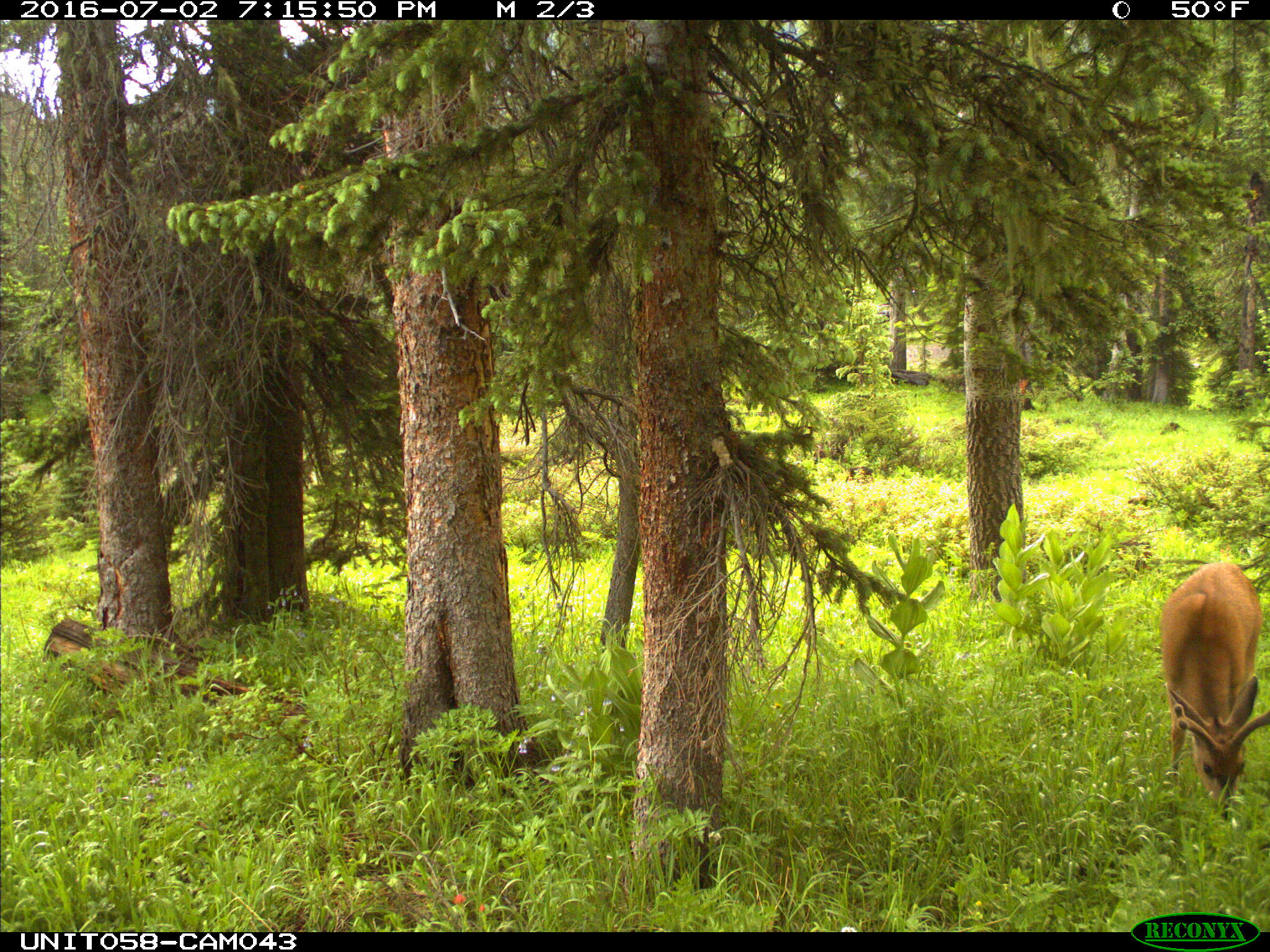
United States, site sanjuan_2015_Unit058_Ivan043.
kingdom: Animalia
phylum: Chordata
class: Mammalia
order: Artiodactyla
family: Cervidae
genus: Odocoileus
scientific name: Odocoileus hemionus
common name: mule deer